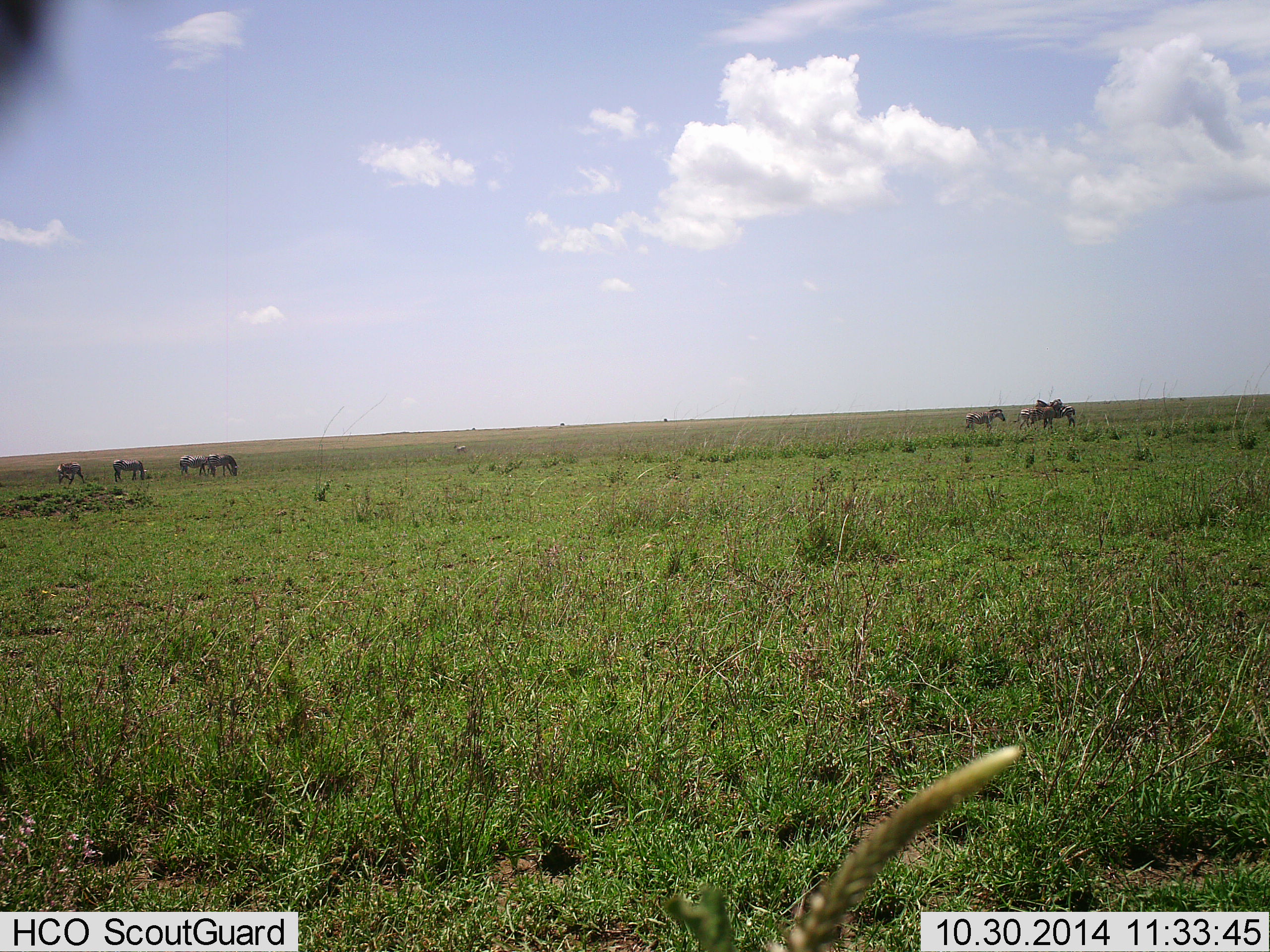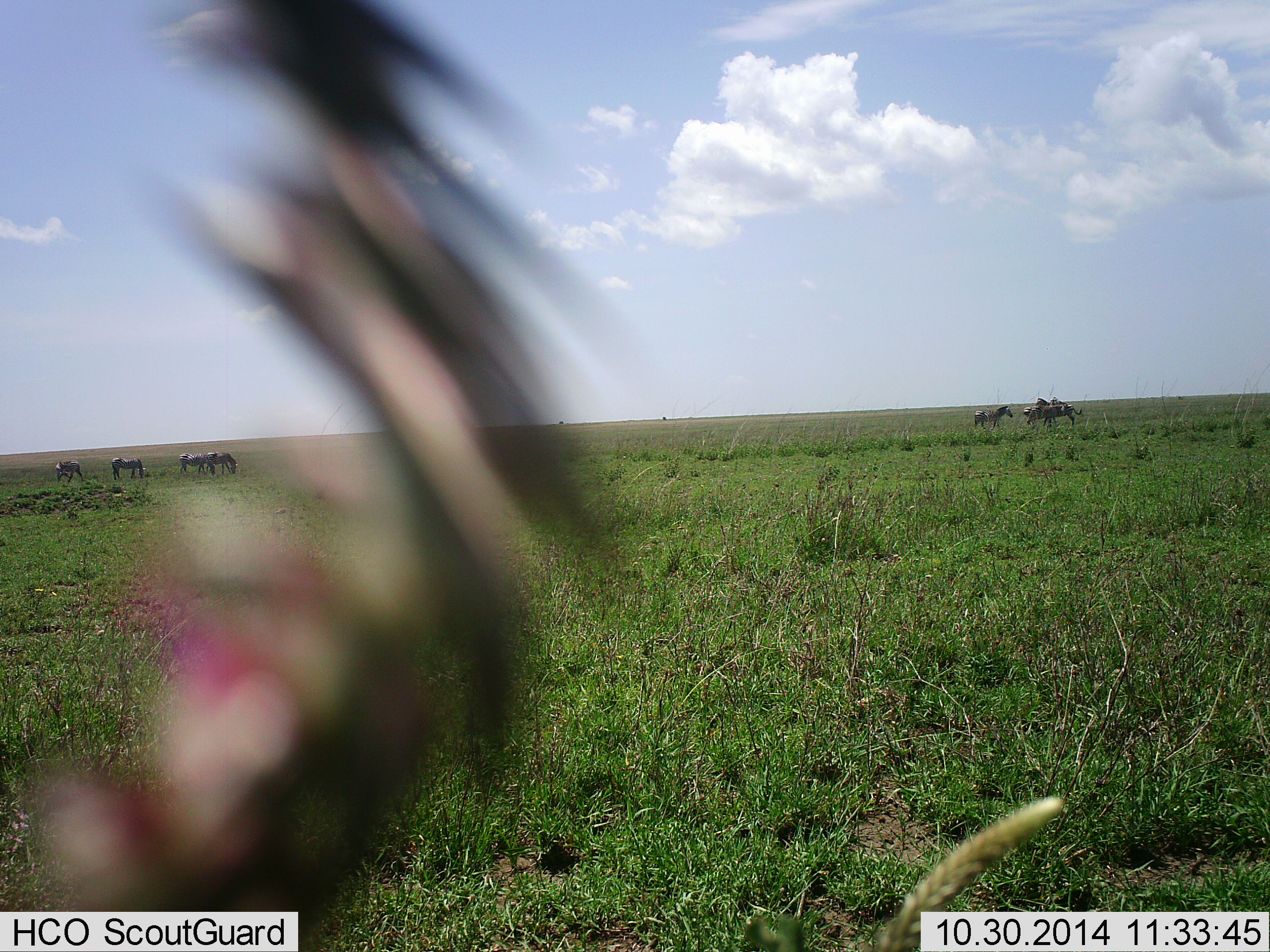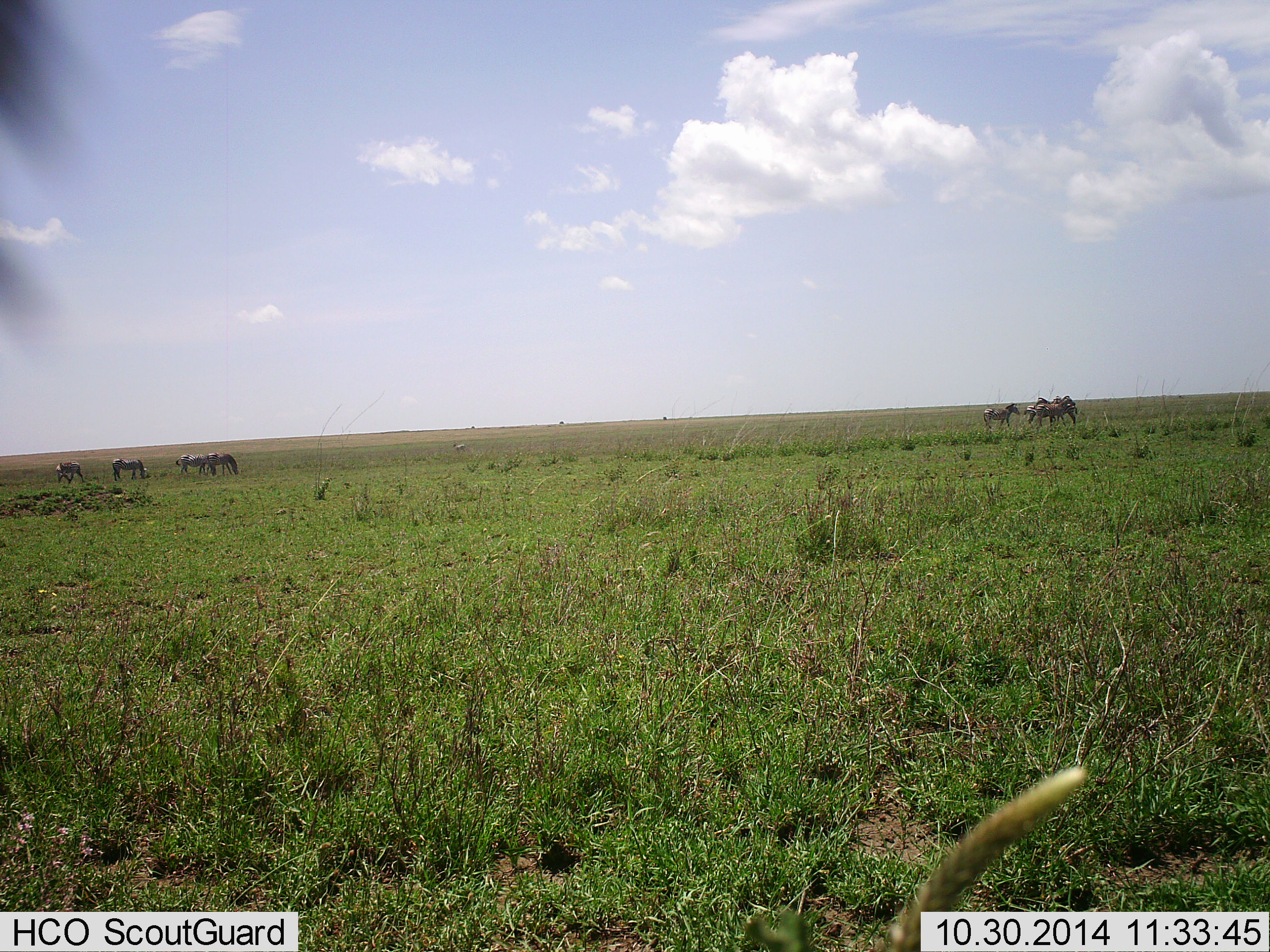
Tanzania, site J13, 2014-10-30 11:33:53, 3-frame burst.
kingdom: Animalia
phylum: Chordata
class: Mammalia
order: Perissodactyla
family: Equidae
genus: Equus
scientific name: Equus quagga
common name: plains zebra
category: zebra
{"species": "zebra (plains zebra) (Equus quagga)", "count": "7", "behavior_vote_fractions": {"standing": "80%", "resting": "0%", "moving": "20%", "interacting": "10%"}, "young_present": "0%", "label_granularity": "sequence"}